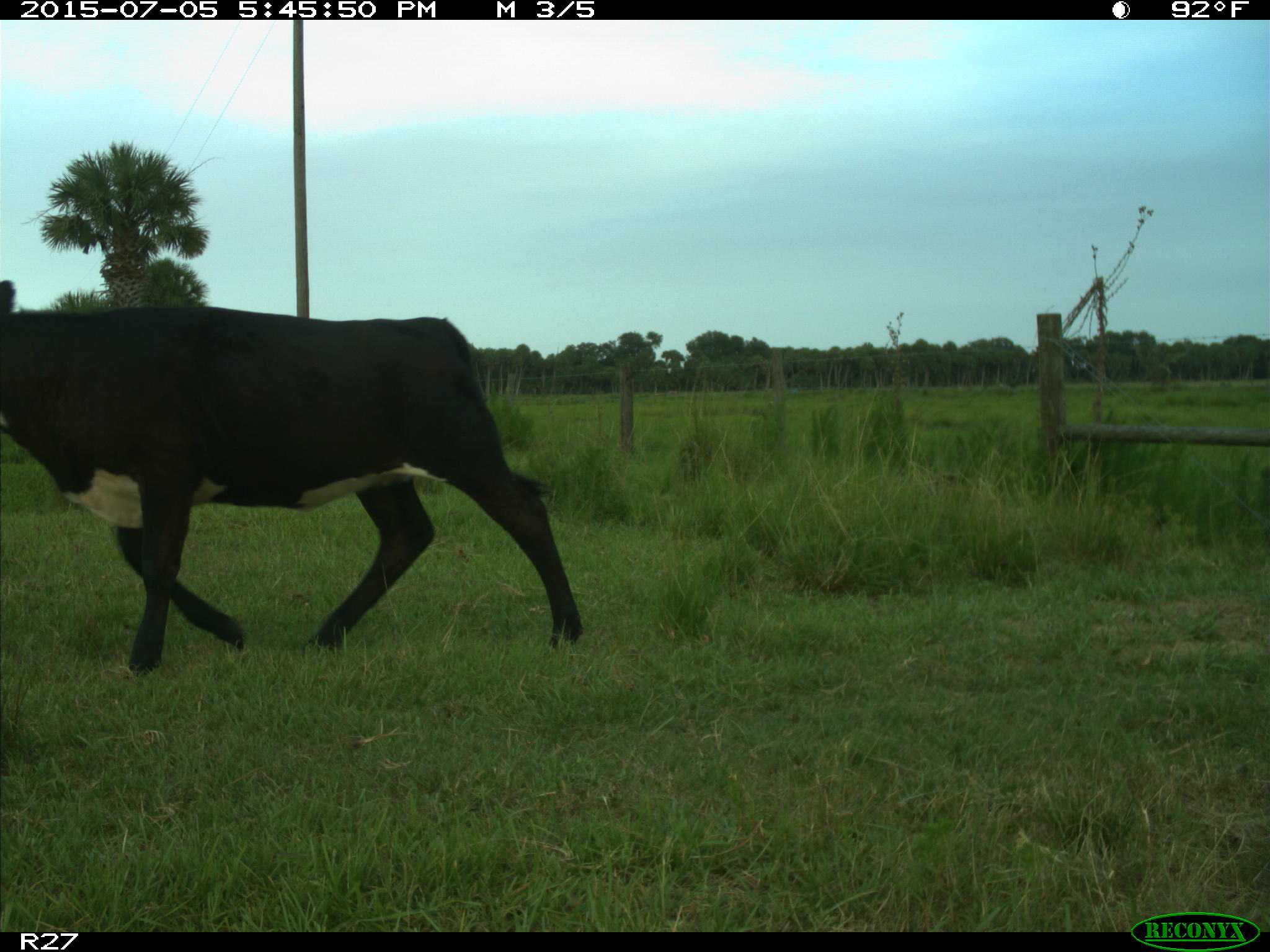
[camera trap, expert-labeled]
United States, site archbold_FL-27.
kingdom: Animalia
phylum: Chordata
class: Mammalia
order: Artiodactyla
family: Bovidae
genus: Bos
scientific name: Bos taurus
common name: domestic cow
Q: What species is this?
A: Bos taurus (domestic cow).